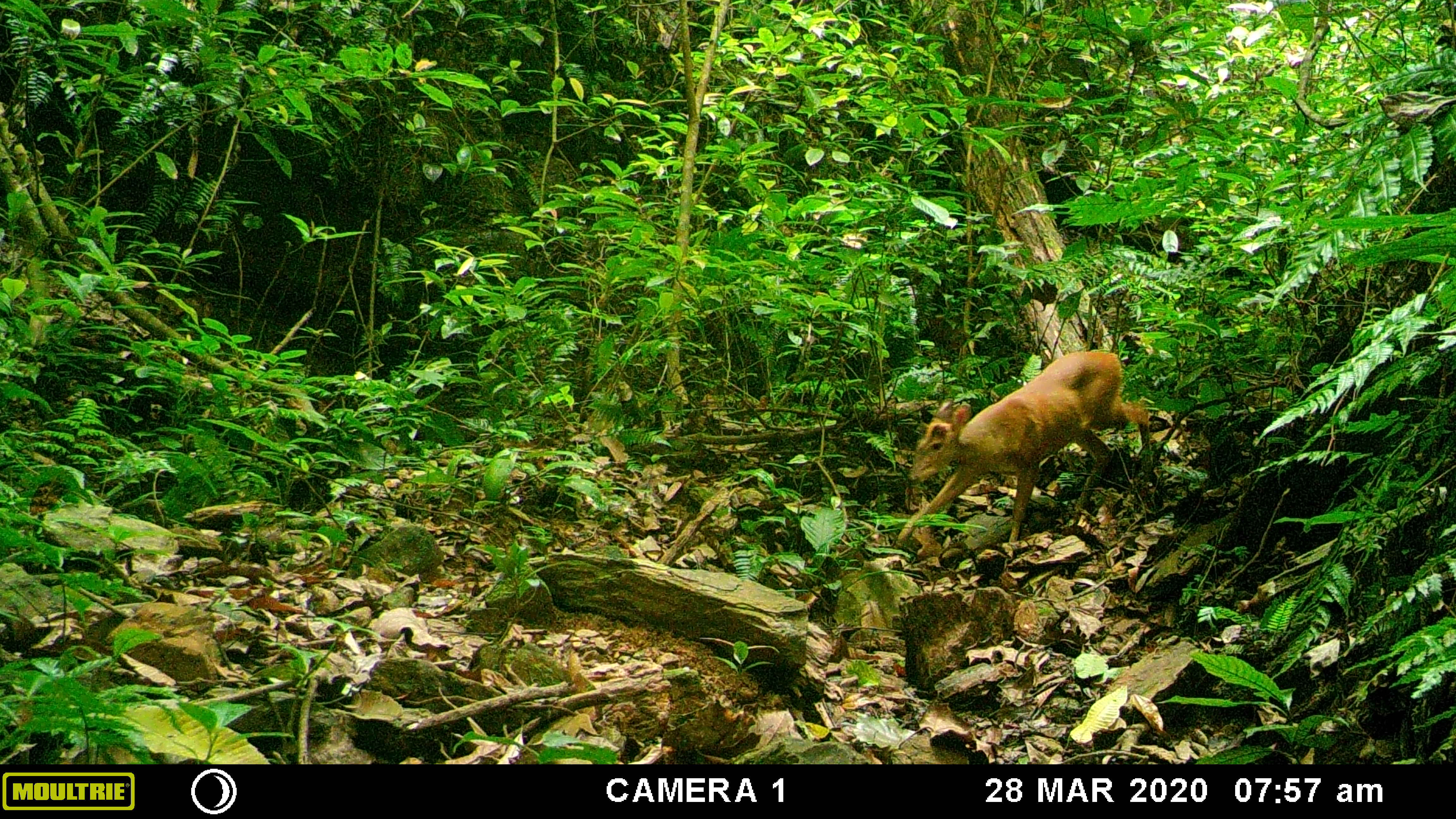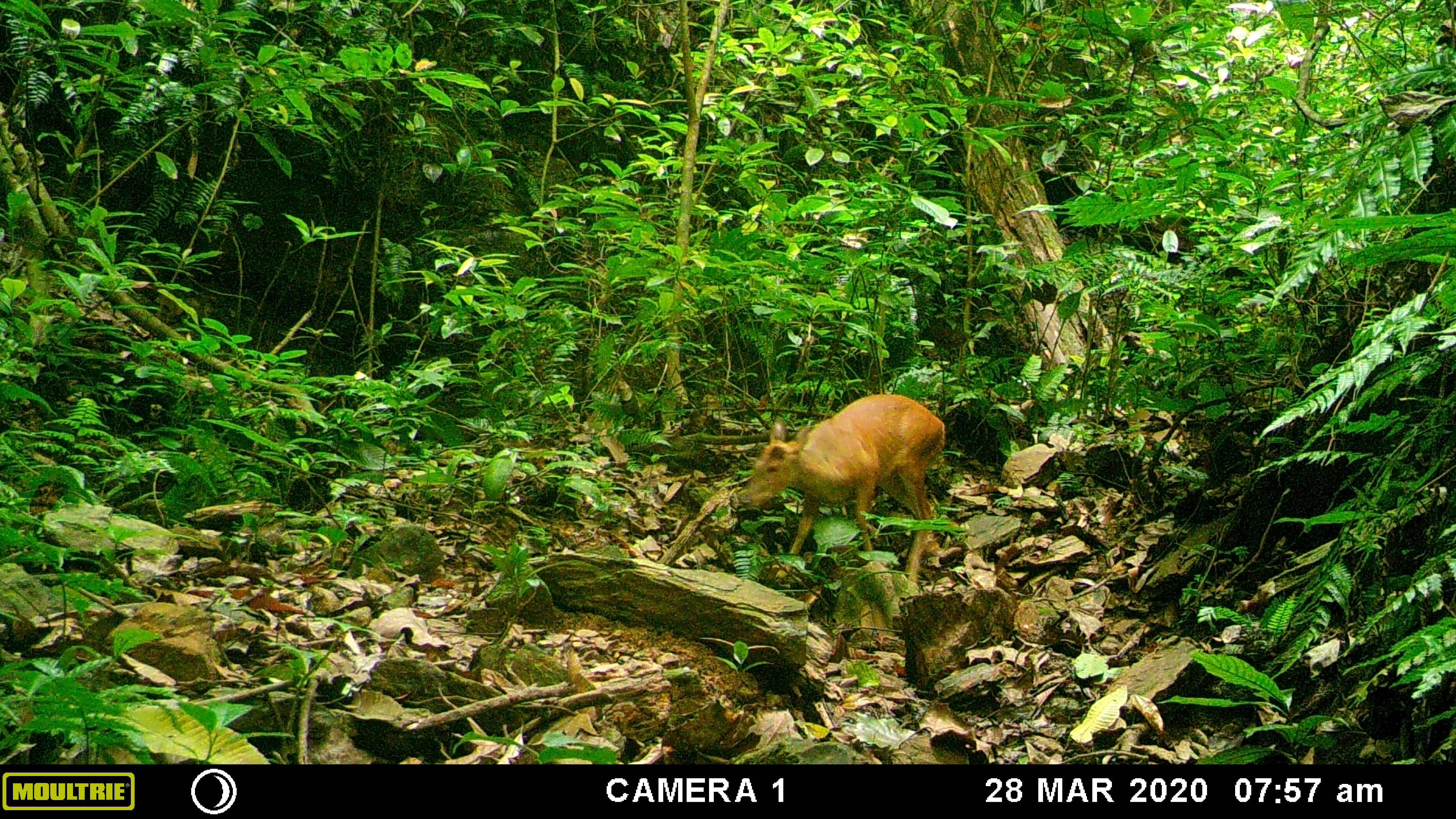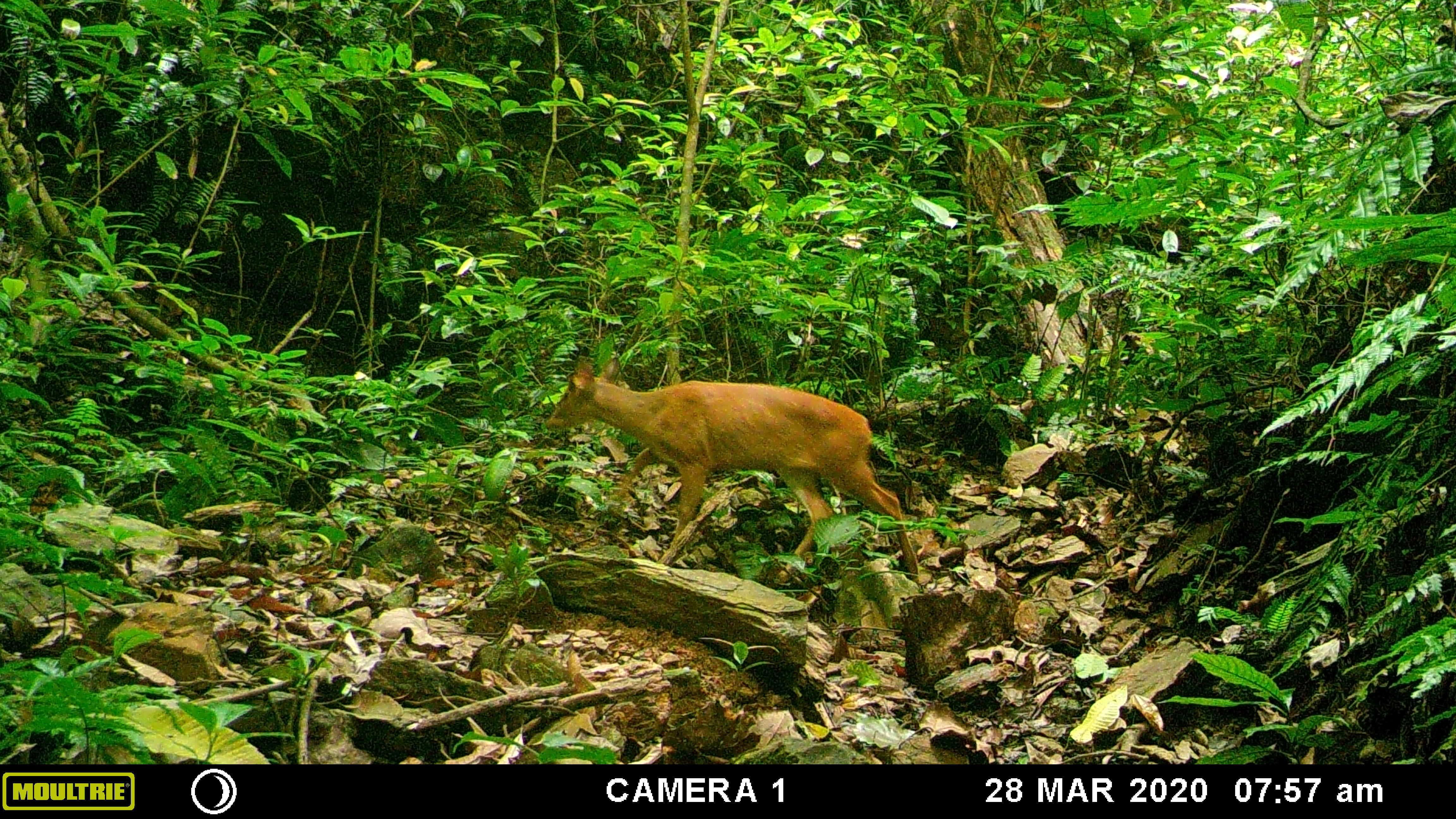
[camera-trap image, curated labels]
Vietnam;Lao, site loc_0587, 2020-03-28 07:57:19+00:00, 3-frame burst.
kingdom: Animalia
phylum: Chordata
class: Mammalia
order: Artiodactyla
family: Cervidae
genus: Muntiacus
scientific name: Muntiacus muntjak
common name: red muntjac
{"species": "red muntjac (Muntiacus muntjak)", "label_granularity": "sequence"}